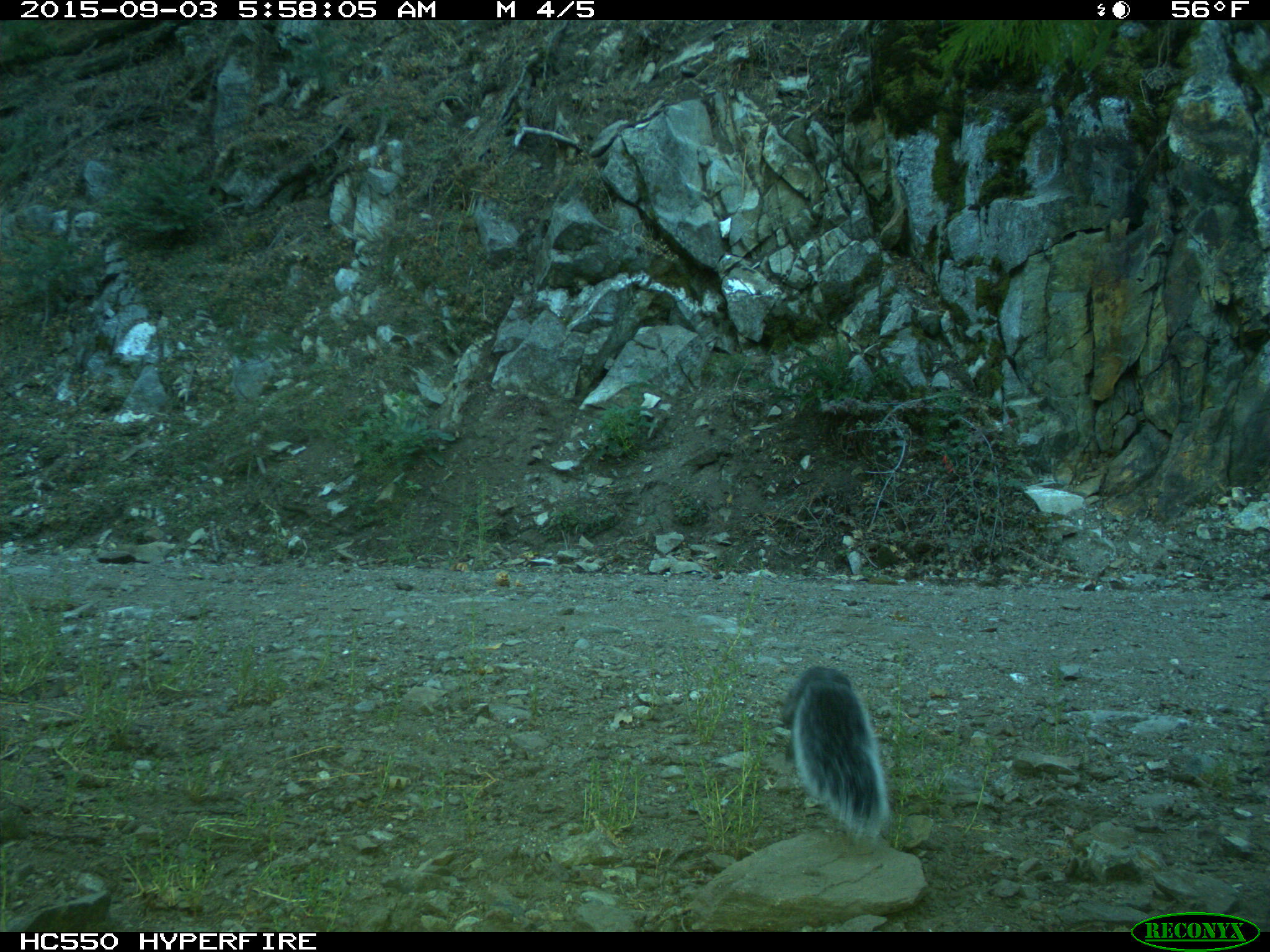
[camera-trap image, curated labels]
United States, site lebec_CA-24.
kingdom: Animalia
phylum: Chordata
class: Mammalia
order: Rodentia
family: Sciuridae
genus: Sciurus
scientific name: Sciurus carolinensis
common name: eastern gray squirrel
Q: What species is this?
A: Sciurus carolinensis (eastern gray squirrel).